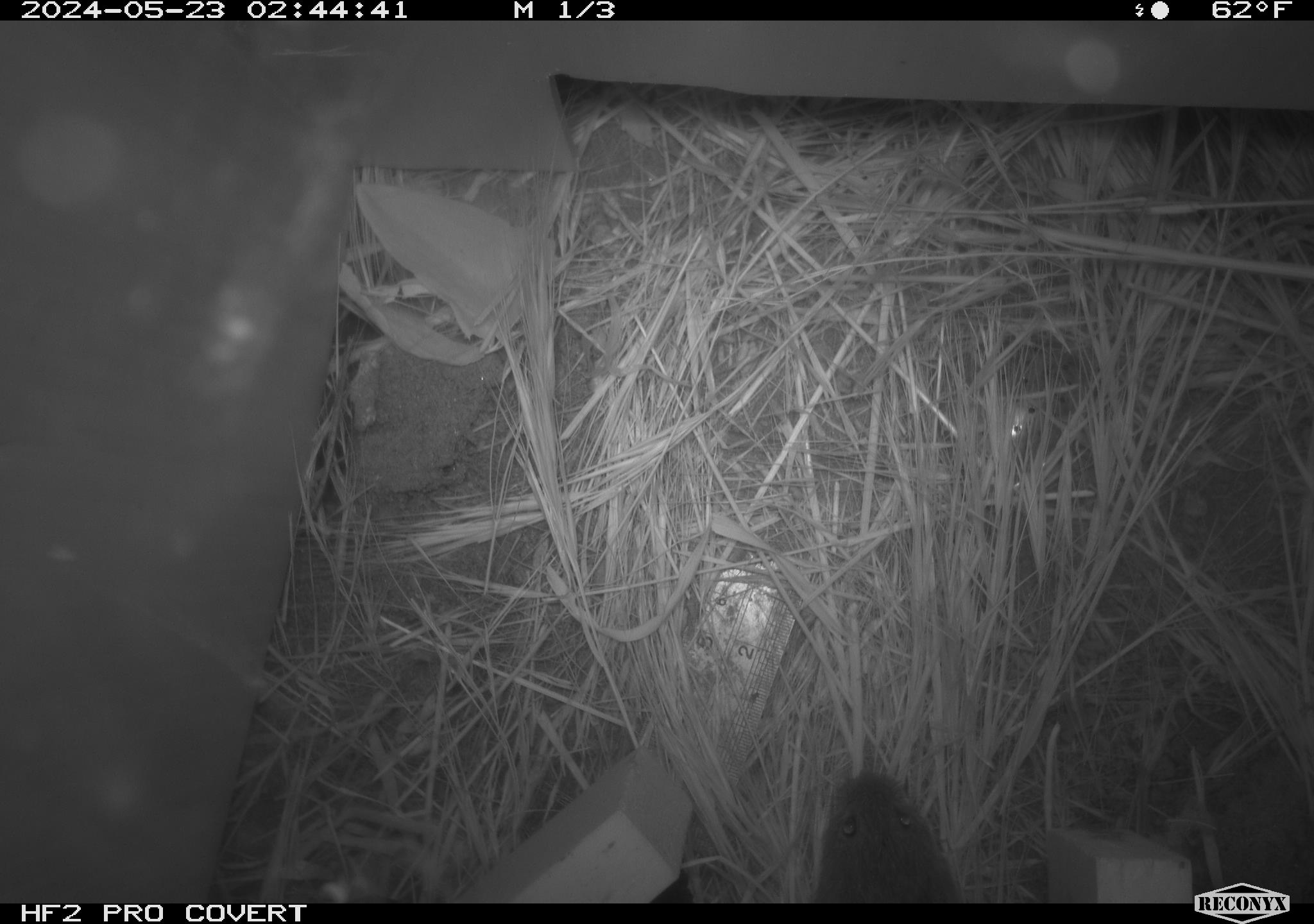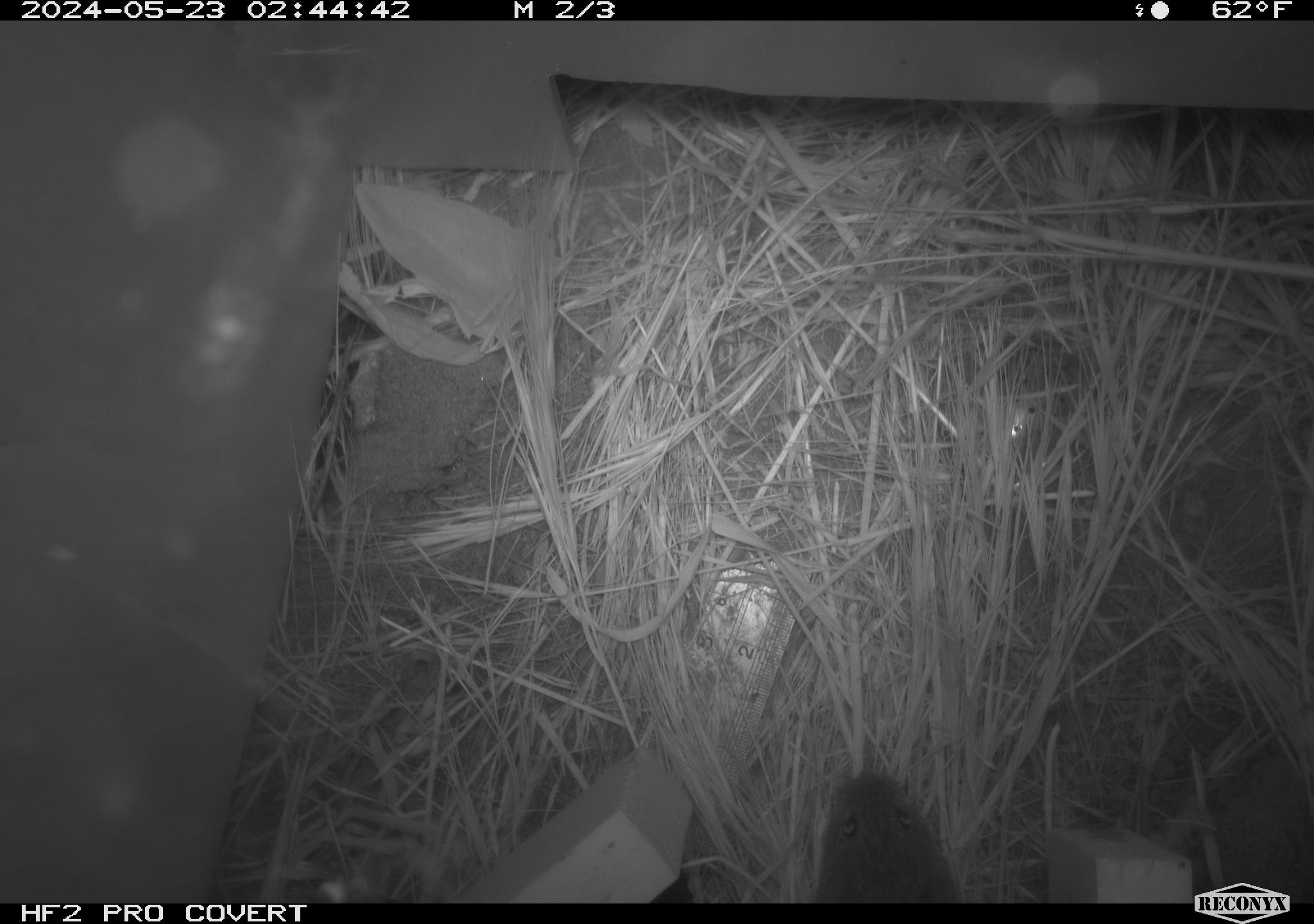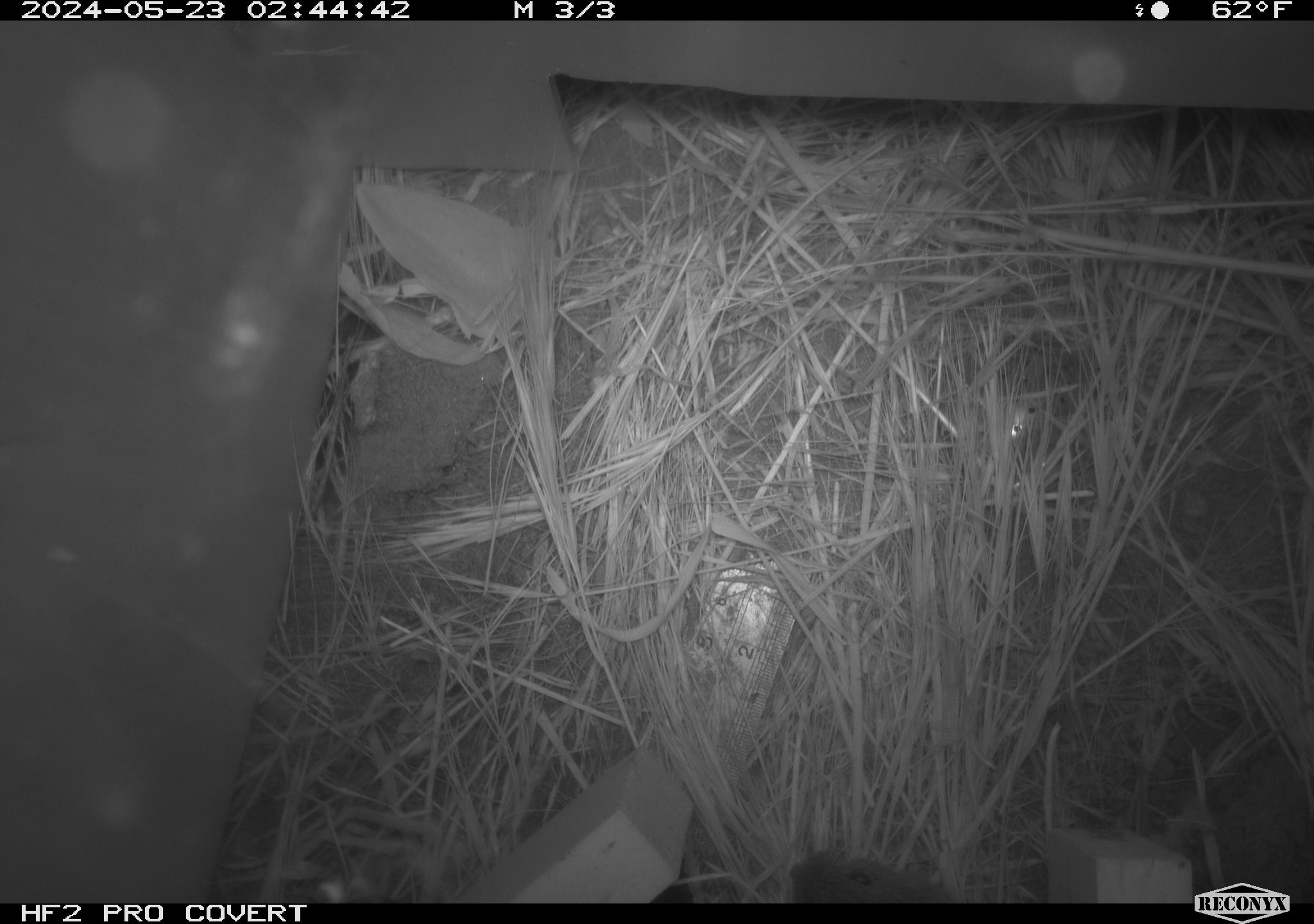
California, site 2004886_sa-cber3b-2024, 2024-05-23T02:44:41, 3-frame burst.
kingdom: Animalia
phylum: Chordata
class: Mammalia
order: Rodentia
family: Cricetidae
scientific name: Arvicolinae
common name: voles, lemmings, and muskrats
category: arvicolinae subfamily